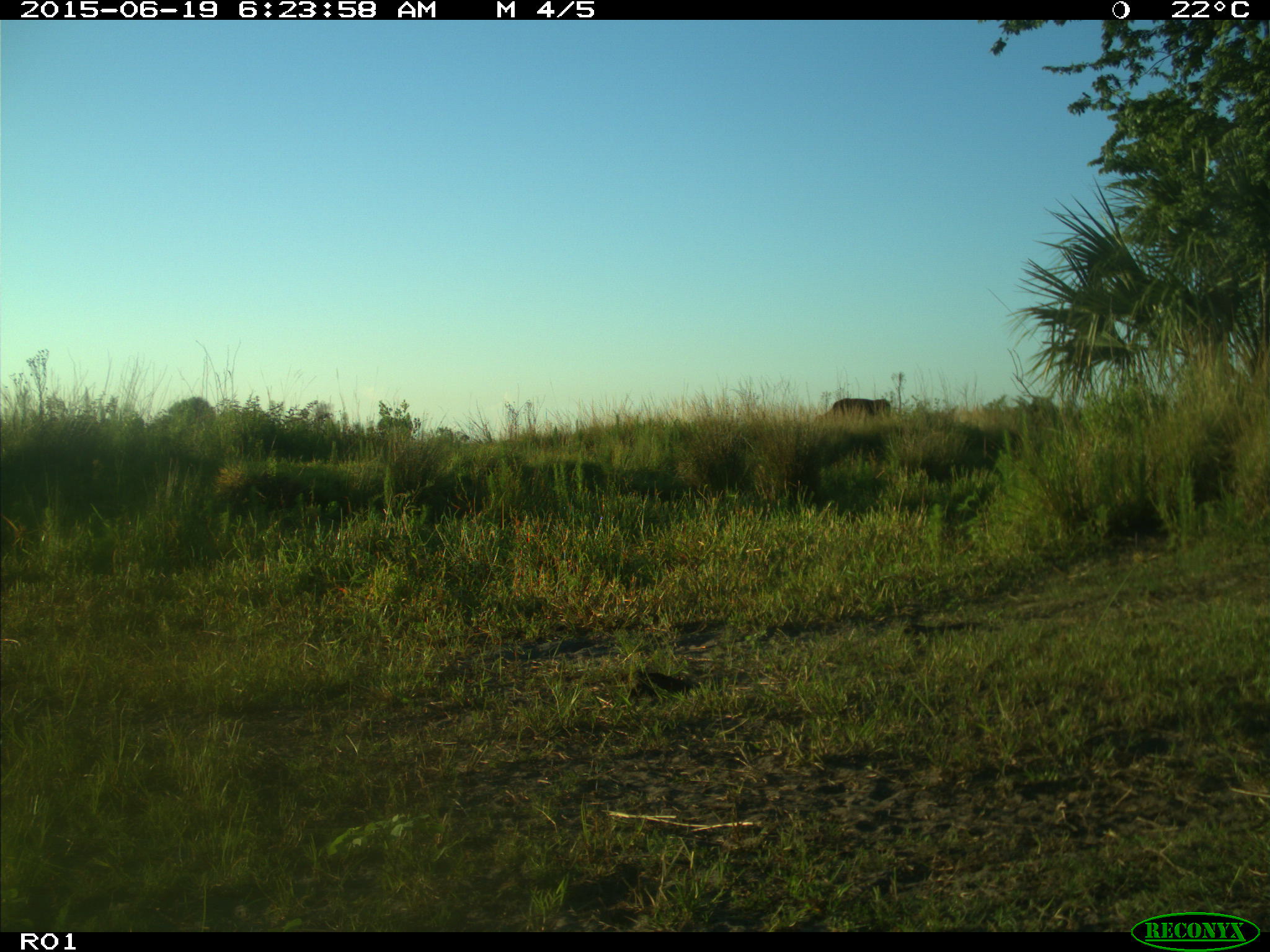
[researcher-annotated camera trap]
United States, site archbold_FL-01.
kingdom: Animalia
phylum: Chordata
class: Mammalia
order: Artiodactyla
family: Bovidae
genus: Bos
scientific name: Bos taurus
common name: domestic cow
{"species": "Bos taurus (domestic cow)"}